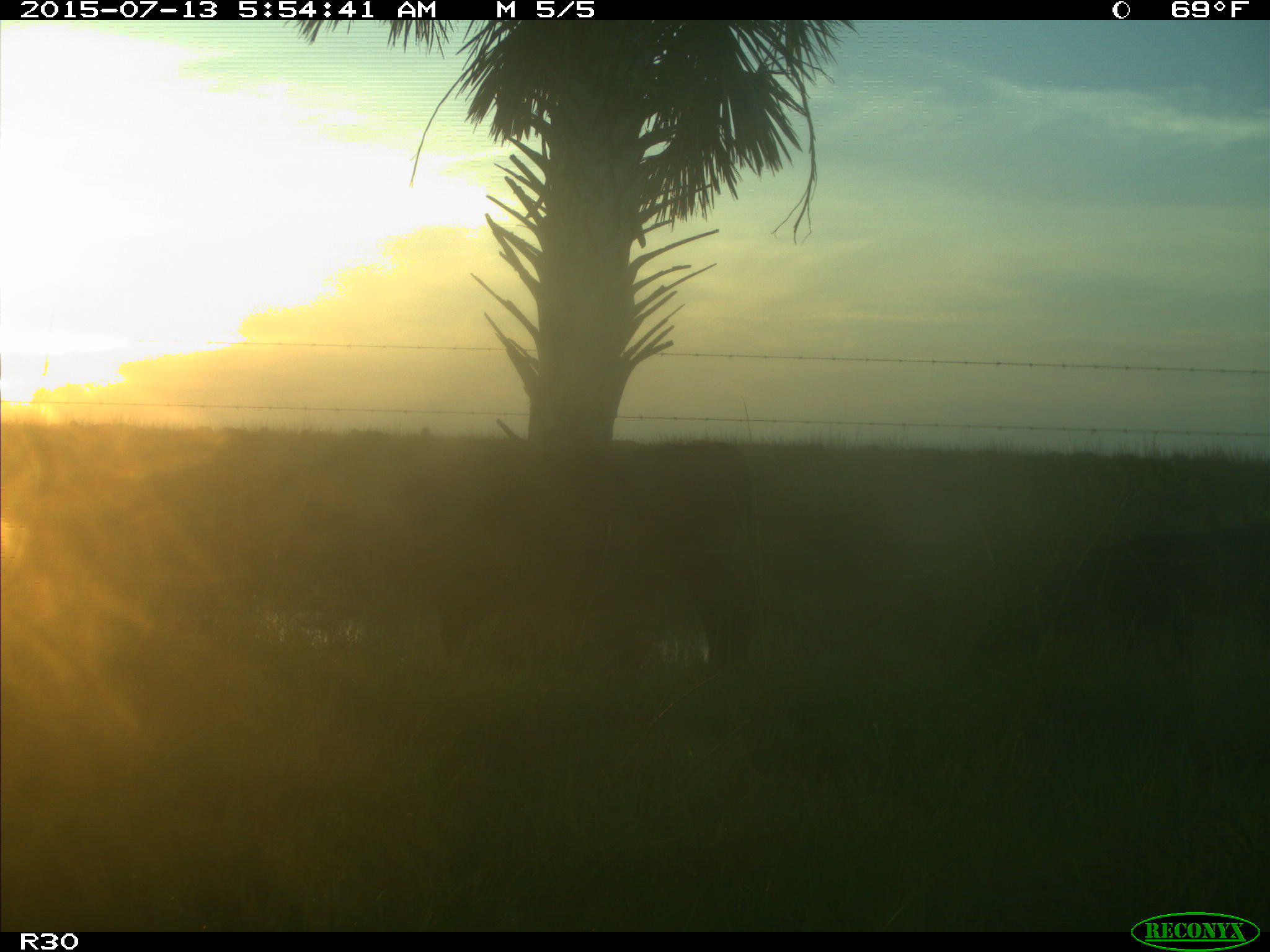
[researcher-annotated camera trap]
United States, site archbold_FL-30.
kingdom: Animalia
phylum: Chordata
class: Mammalia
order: Artiodactyla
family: Bovidae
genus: Bos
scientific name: Bos taurus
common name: domestic cow